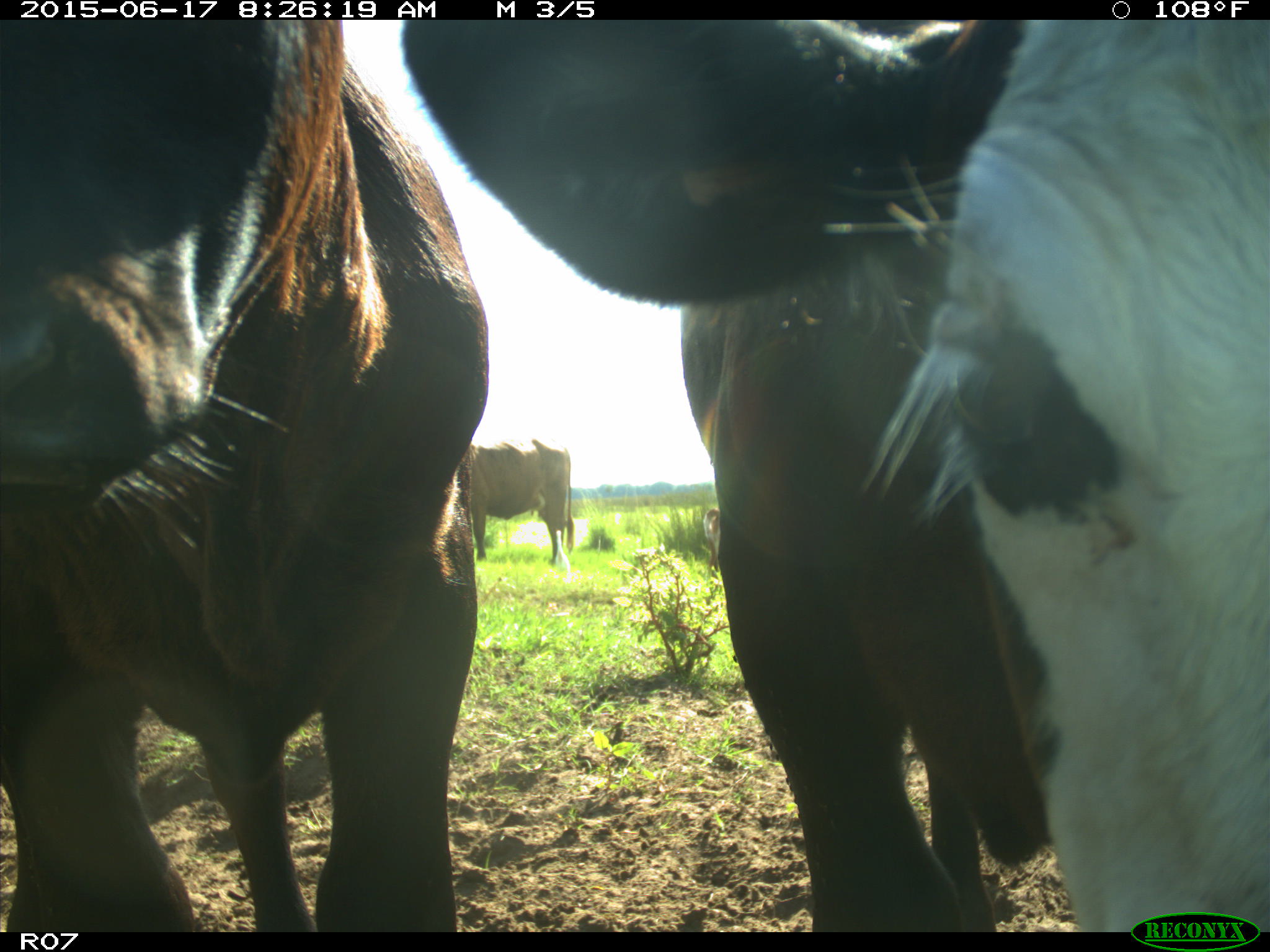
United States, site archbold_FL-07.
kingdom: Animalia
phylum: Chordata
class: Mammalia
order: Artiodactyla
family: Bovidae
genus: Bos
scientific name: Bos taurus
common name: domestic cow